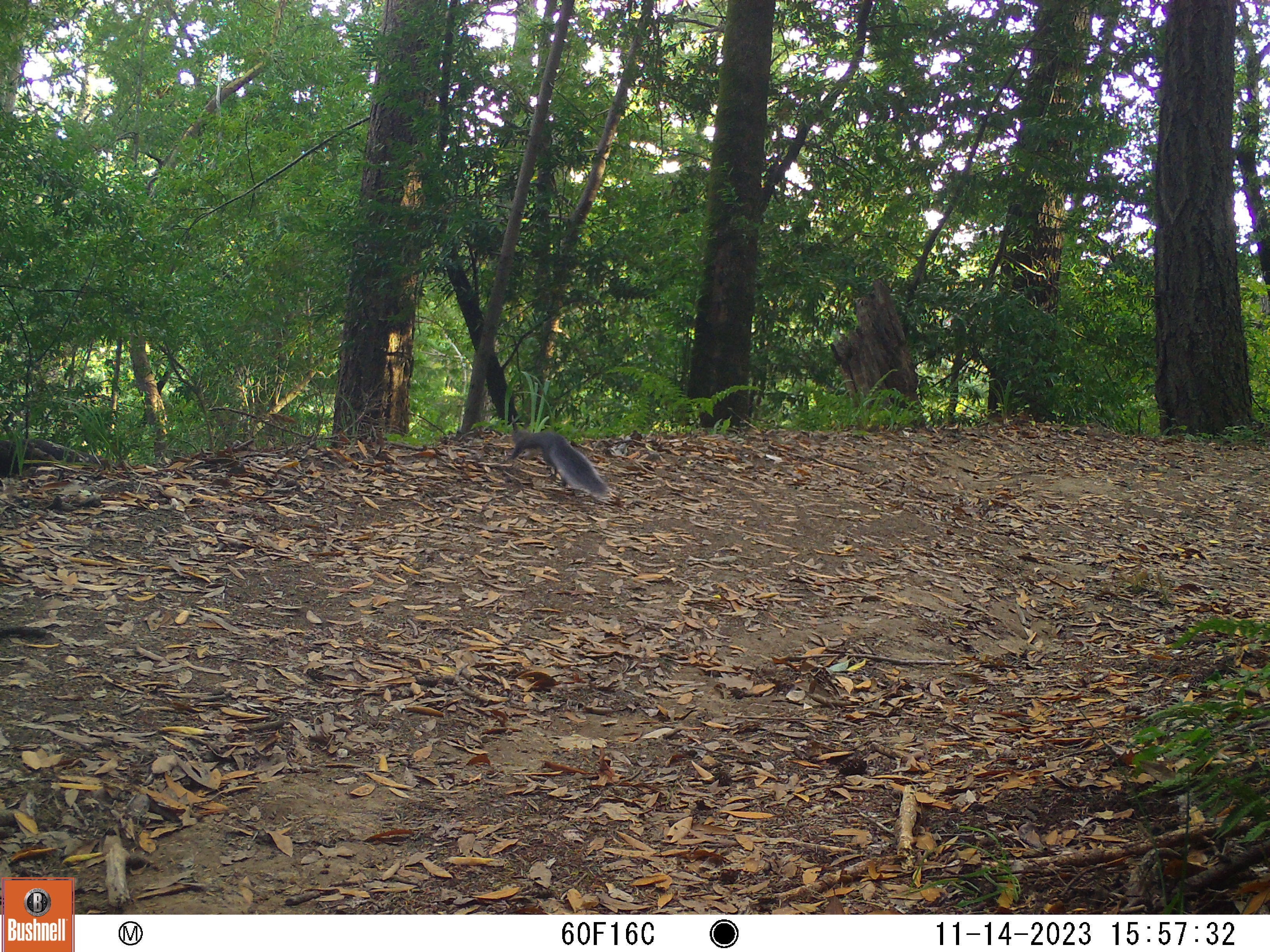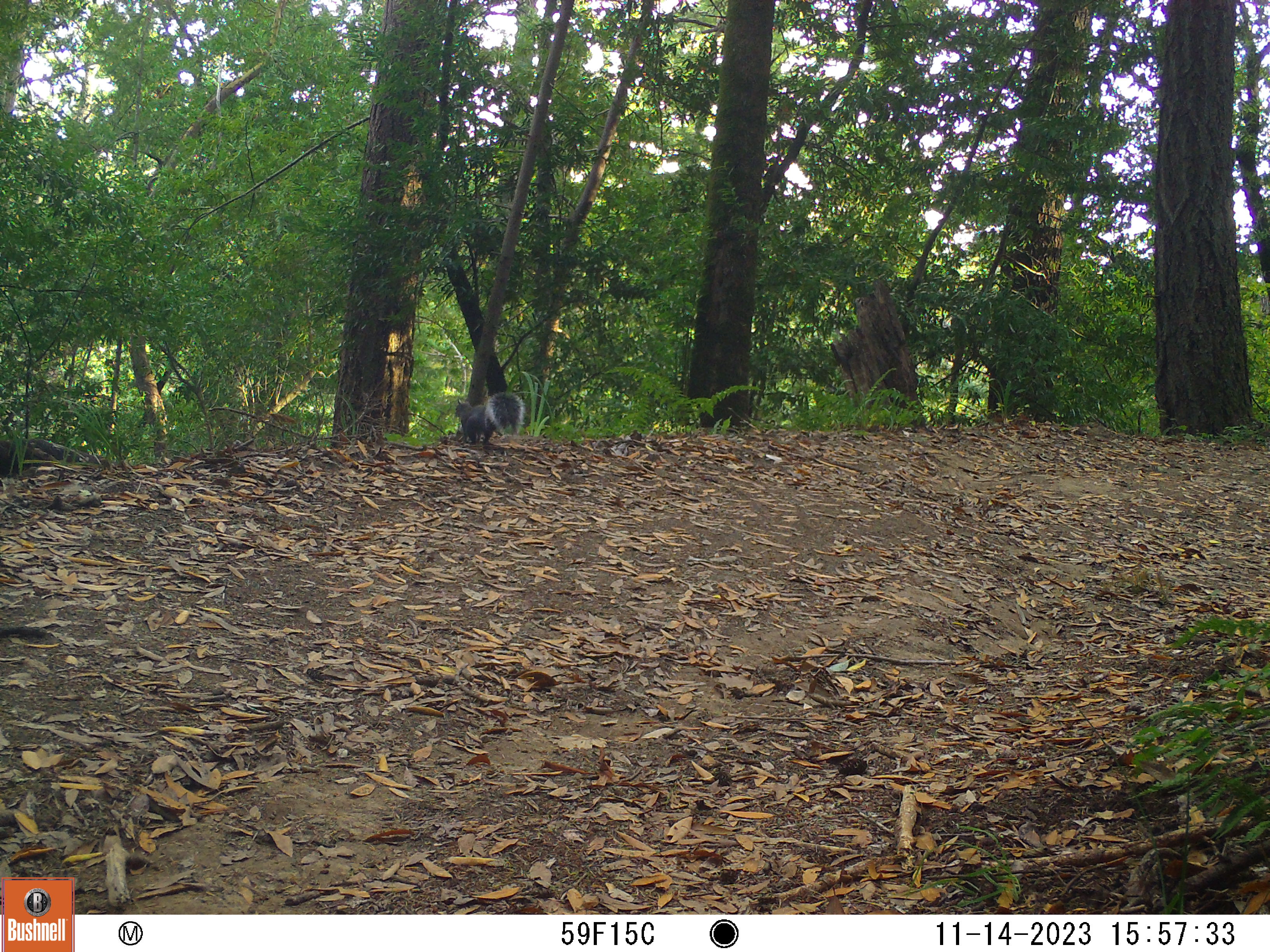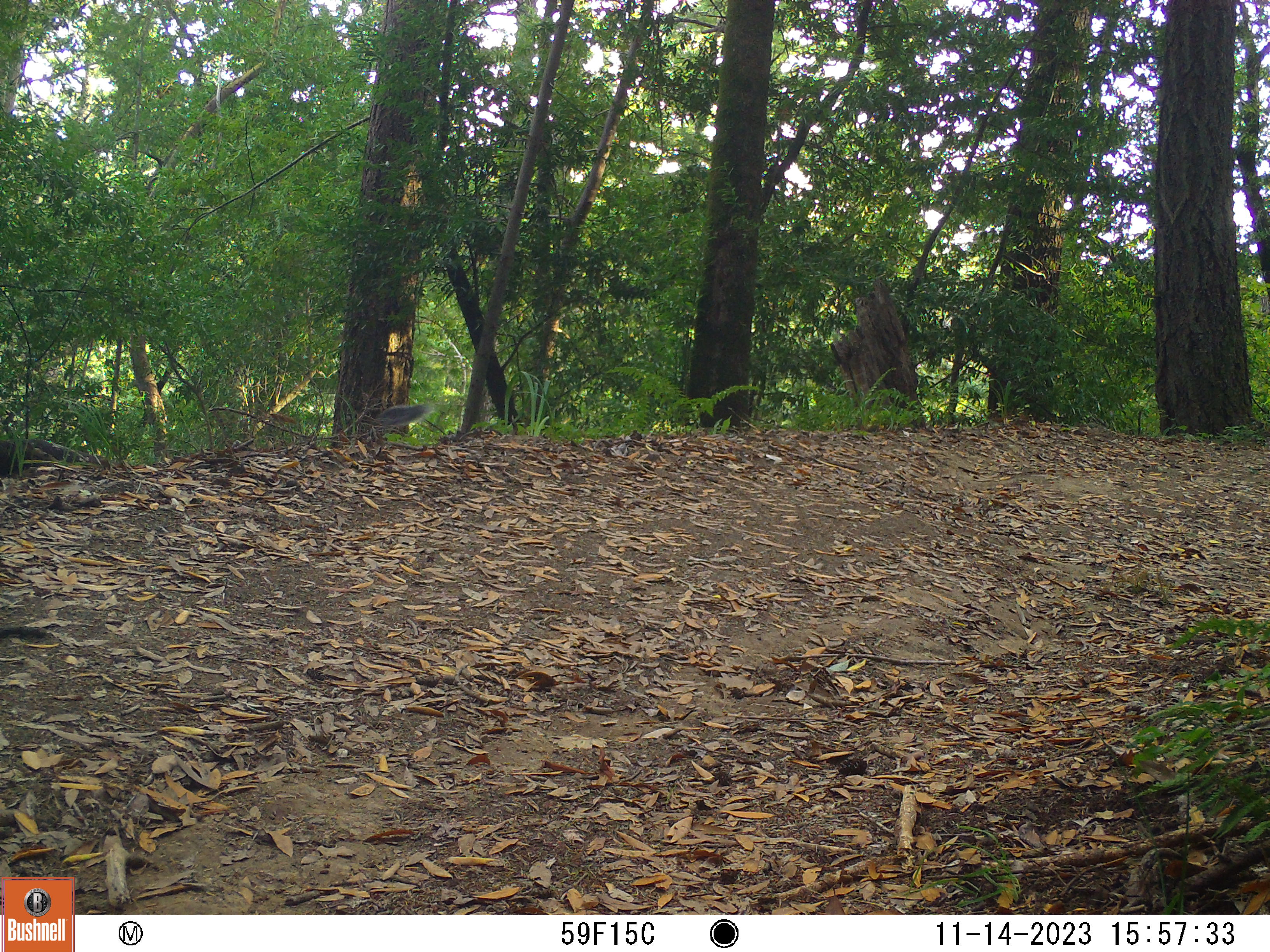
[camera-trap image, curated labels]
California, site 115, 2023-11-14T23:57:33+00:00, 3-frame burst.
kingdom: Animalia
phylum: Chordata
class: Mammalia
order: Rodentia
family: Sciuridae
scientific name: Sciuridae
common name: squirrel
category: unknown squirrel